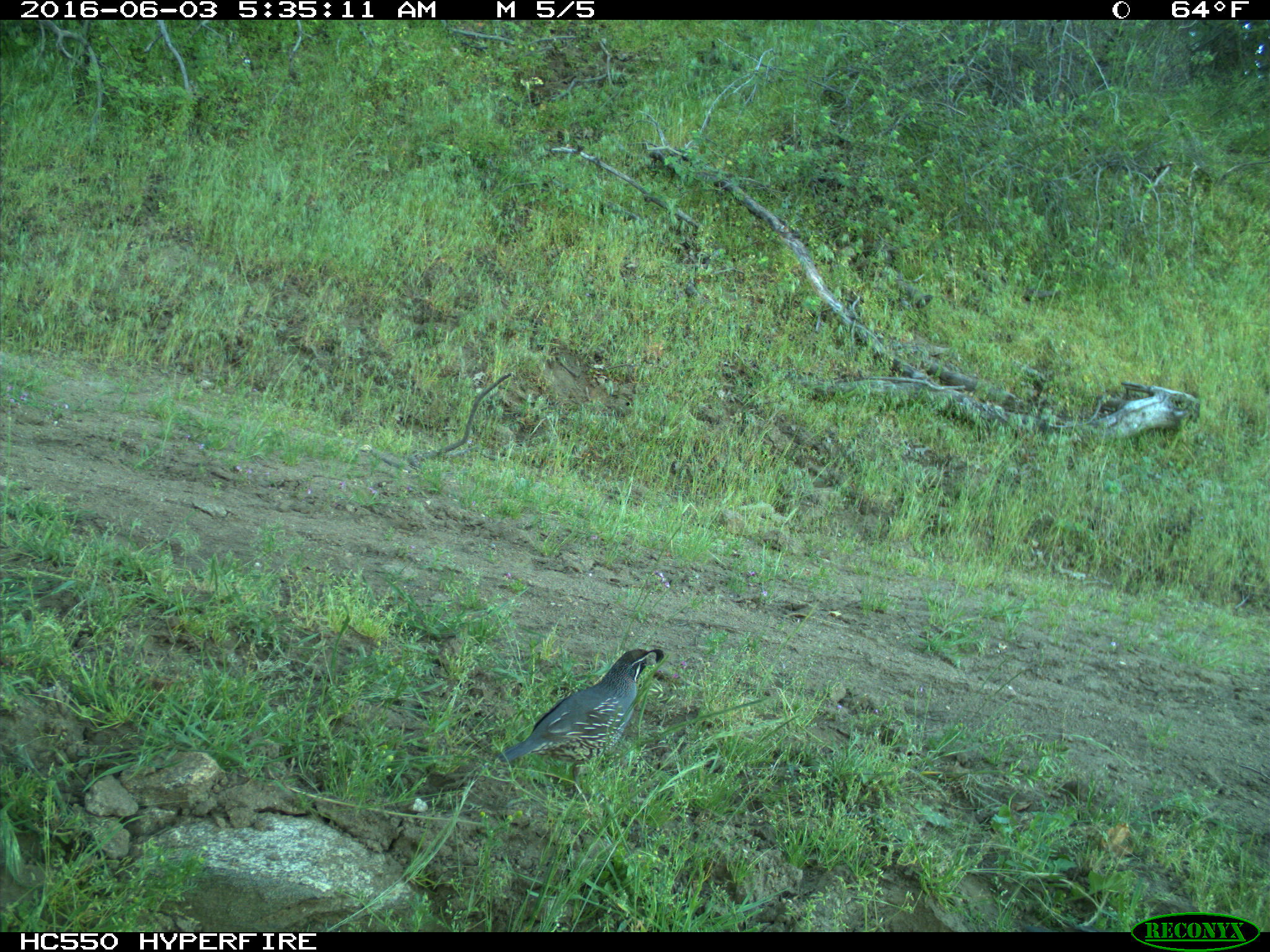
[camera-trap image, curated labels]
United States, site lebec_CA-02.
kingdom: Animalia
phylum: Chordata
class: Aves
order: Galliformes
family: Odontophoridae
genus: Callipepla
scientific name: Callipepla californica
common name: california quail